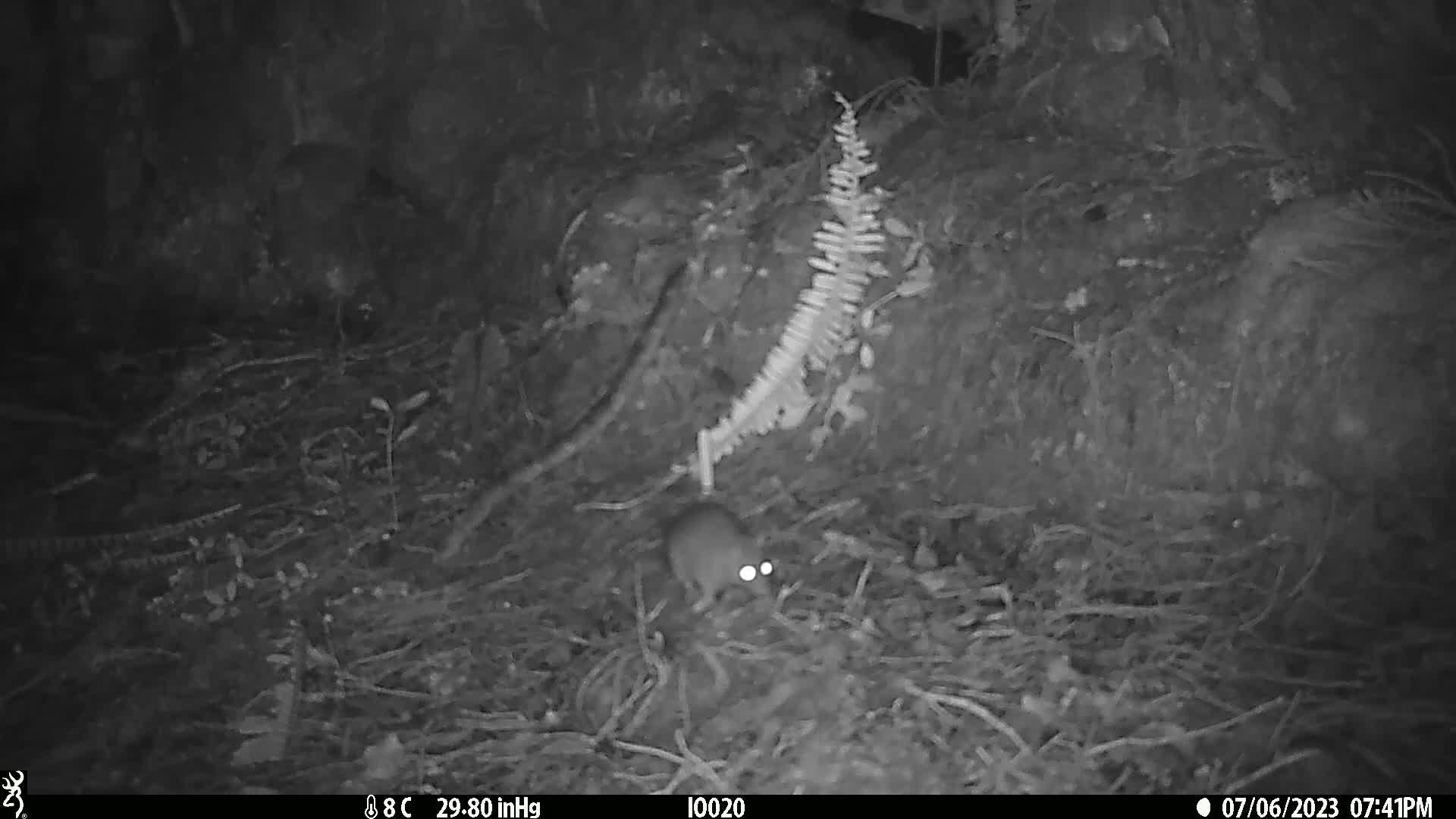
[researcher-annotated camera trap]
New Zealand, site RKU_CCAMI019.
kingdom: Animalia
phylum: Chordata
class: Mammalia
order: Rodentia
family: Muridae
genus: Rattus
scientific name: Rattus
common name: rat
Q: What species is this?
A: Rat (Rattus).